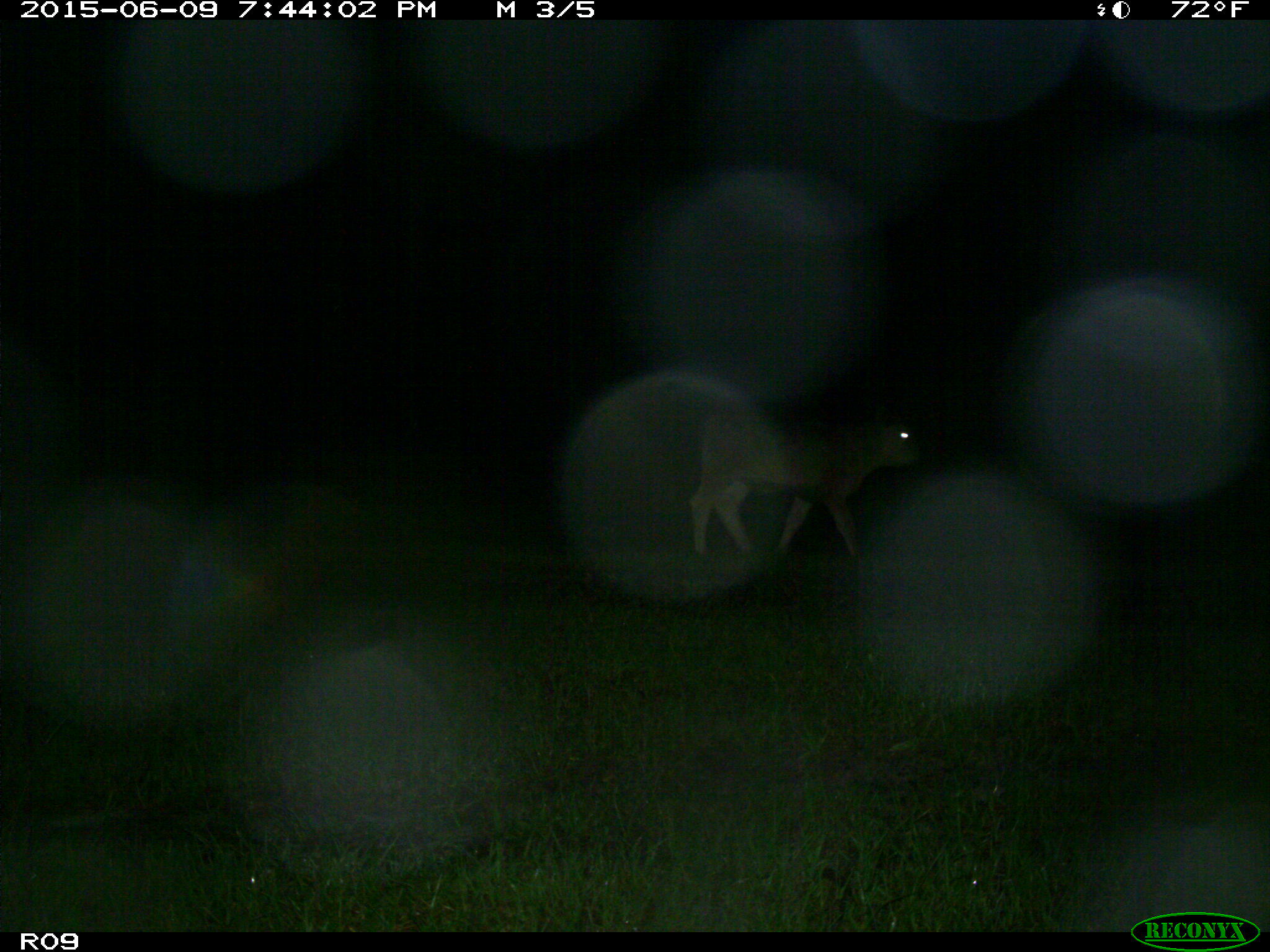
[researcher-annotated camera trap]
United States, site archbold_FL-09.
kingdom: Animalia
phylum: Chordata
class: Mammalia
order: Artiodactyla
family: Bovidae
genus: Bos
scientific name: Bos taurus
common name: domestic cow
Bos taurus (domestic cow).